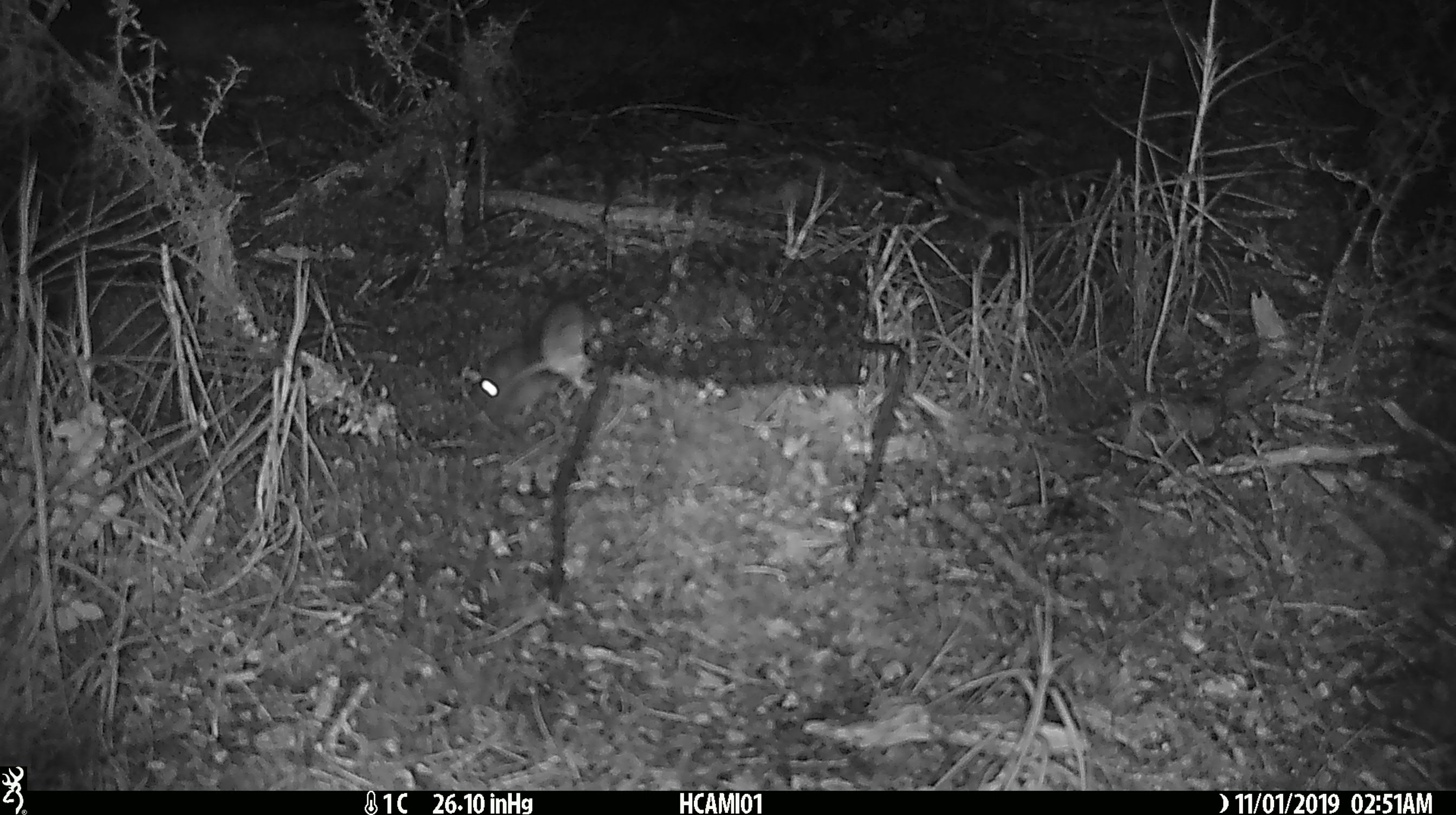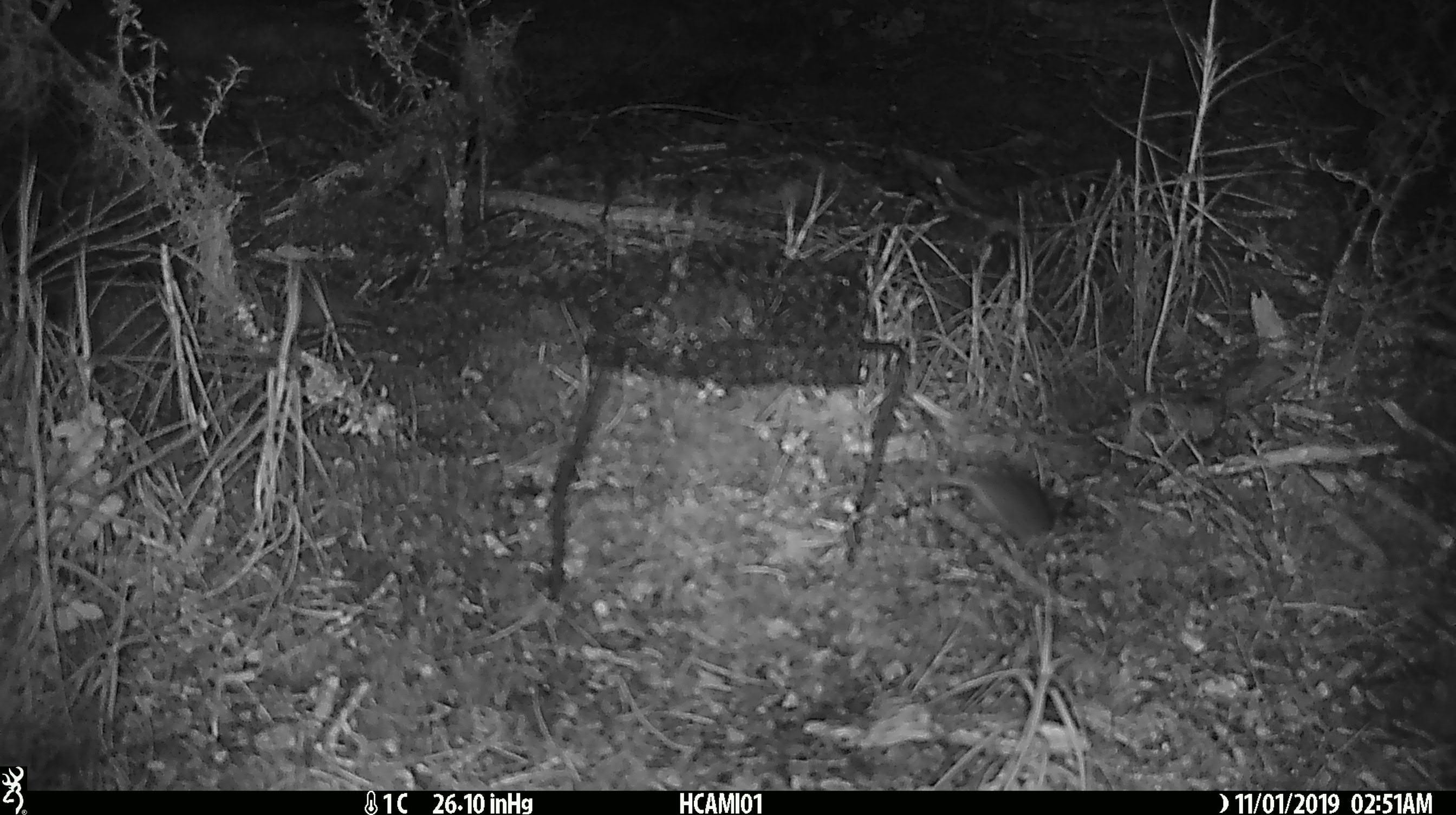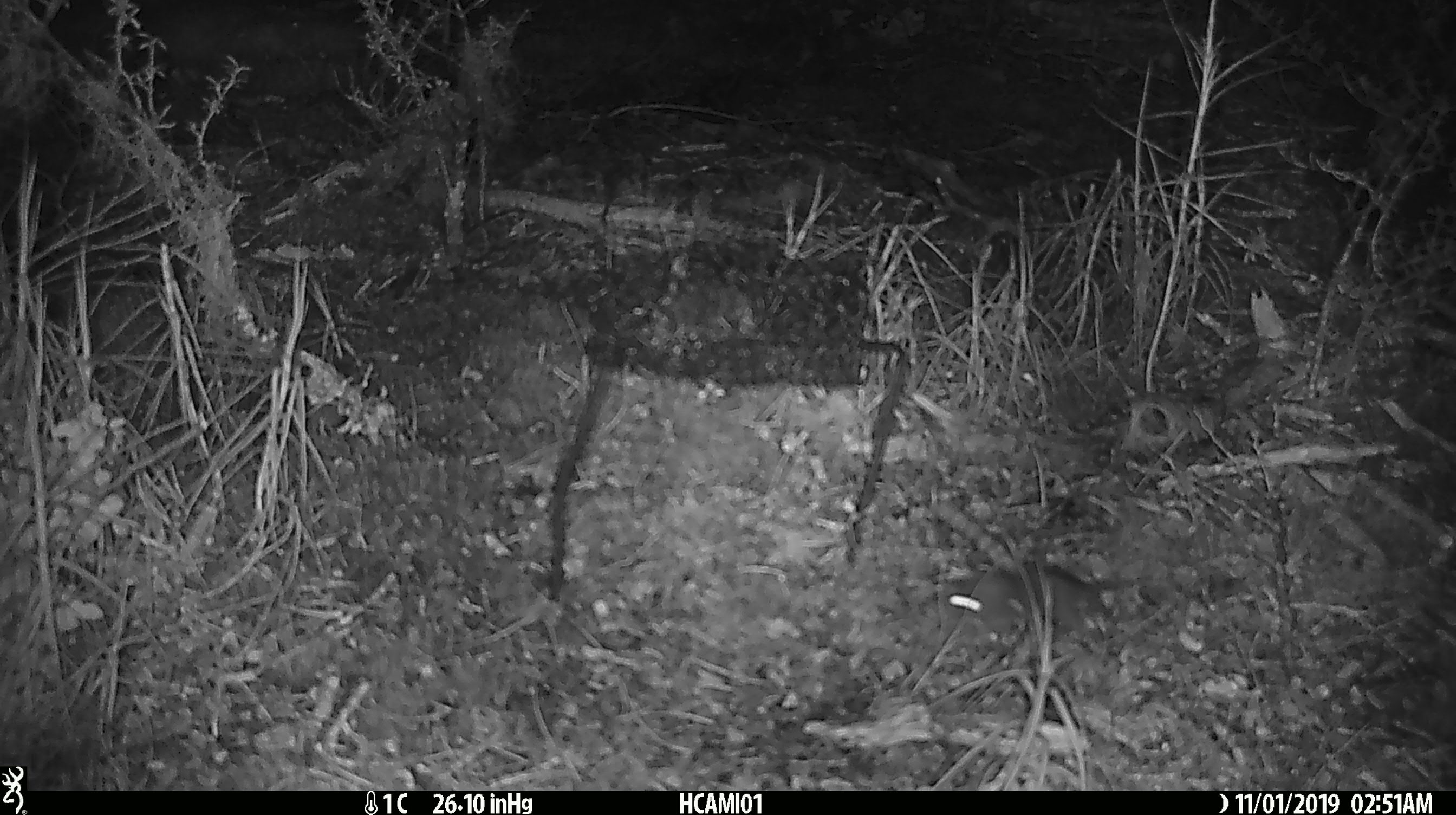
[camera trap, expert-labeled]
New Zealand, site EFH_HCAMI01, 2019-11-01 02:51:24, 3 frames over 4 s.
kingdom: Animalia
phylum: Chordata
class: Mammalia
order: Rodentia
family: Muridae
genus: Mus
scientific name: Mus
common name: mouse